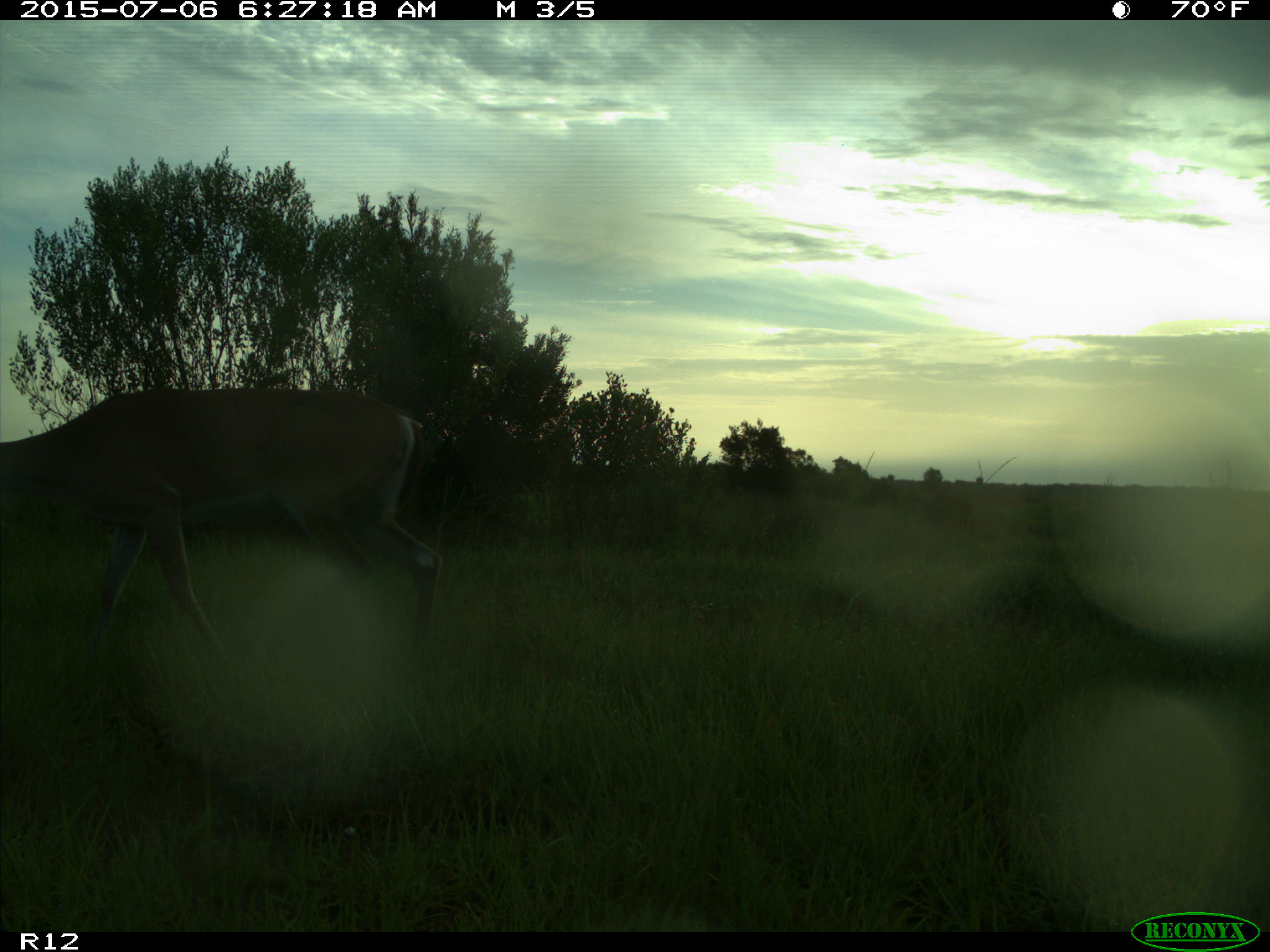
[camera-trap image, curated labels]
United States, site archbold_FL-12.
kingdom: Animalia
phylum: Chordata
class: Mammalia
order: Artiodactyla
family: Cervidae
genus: Odocoileus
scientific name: Odocoileus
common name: deer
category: unidentified deer